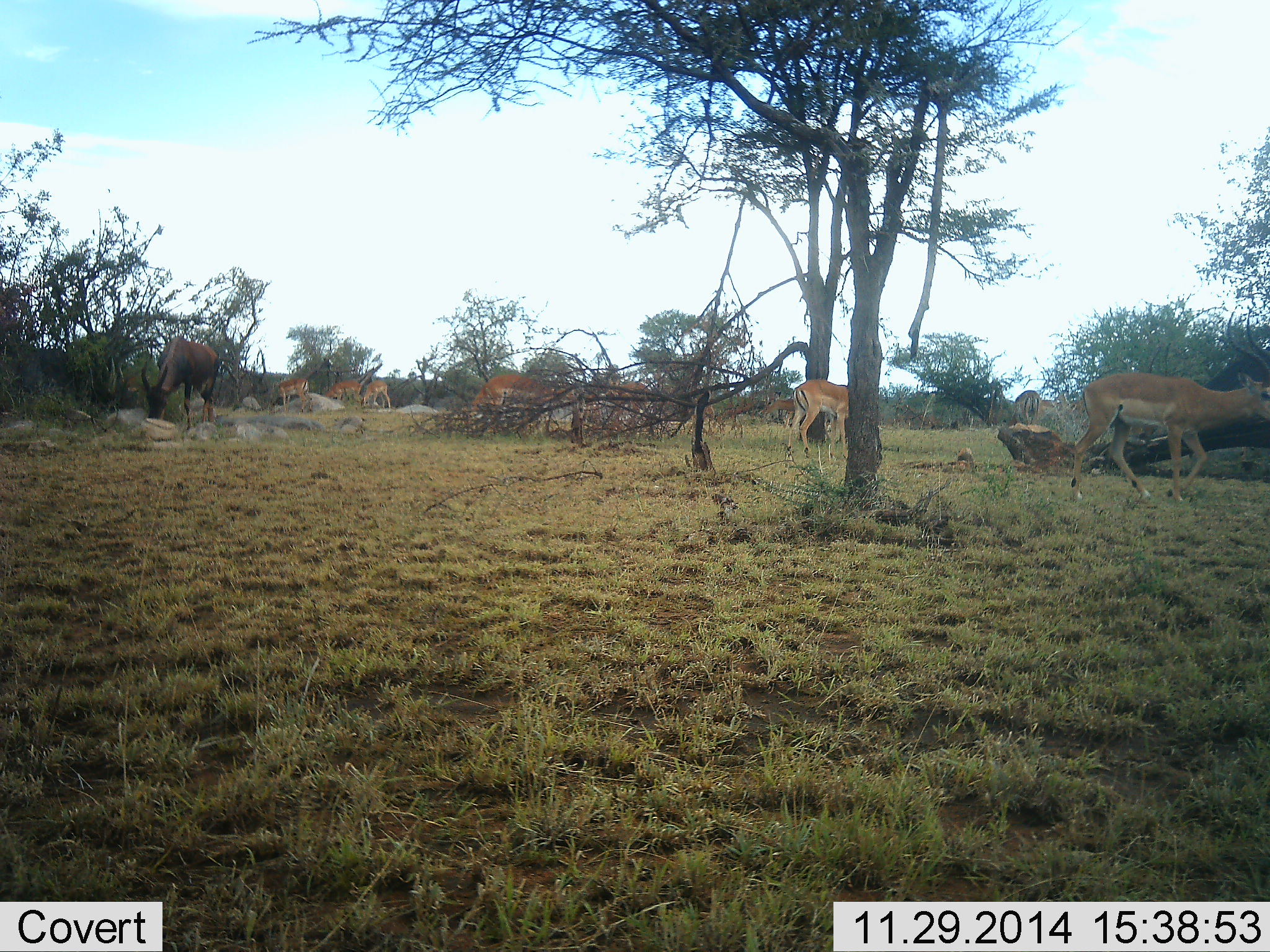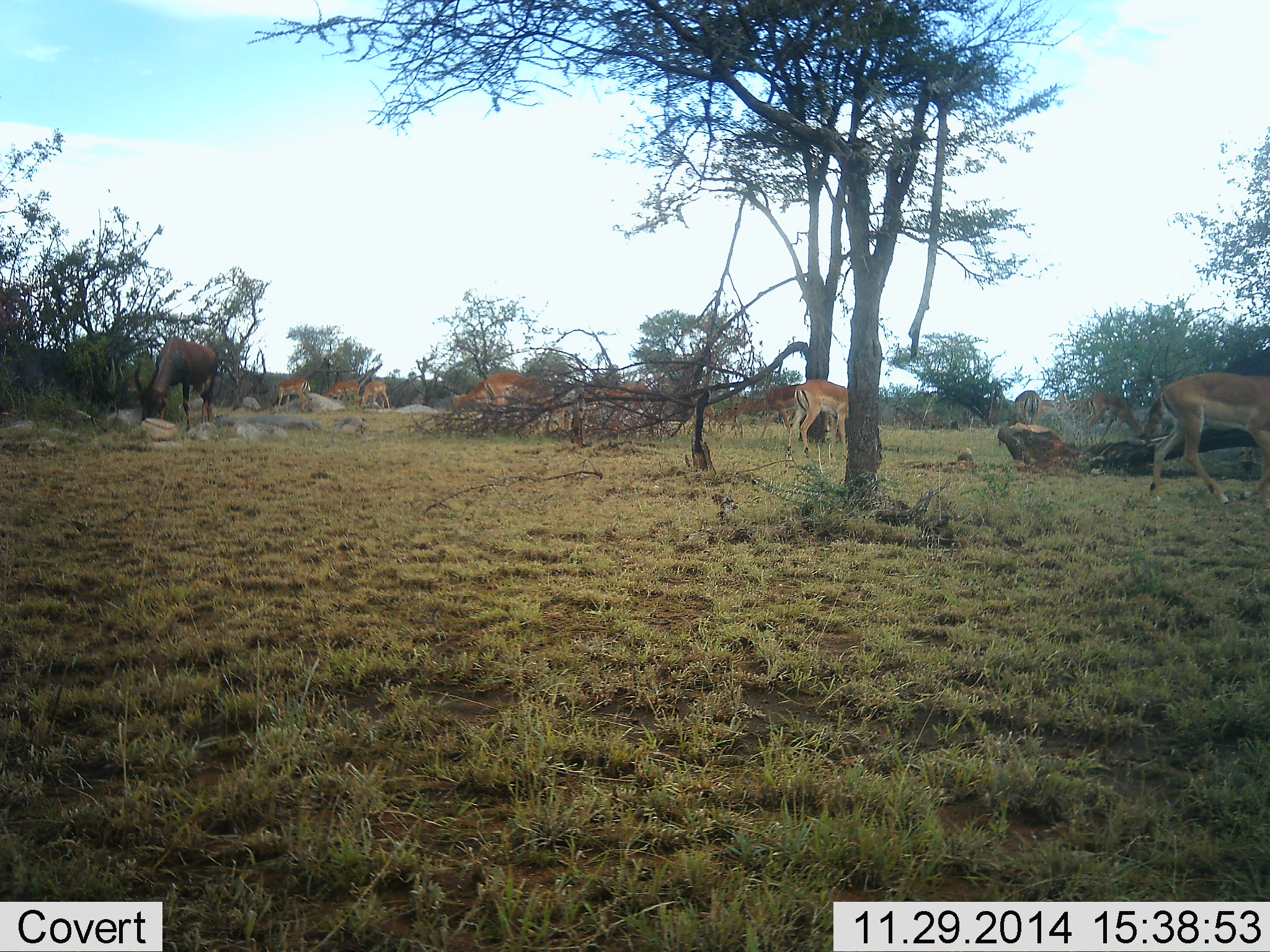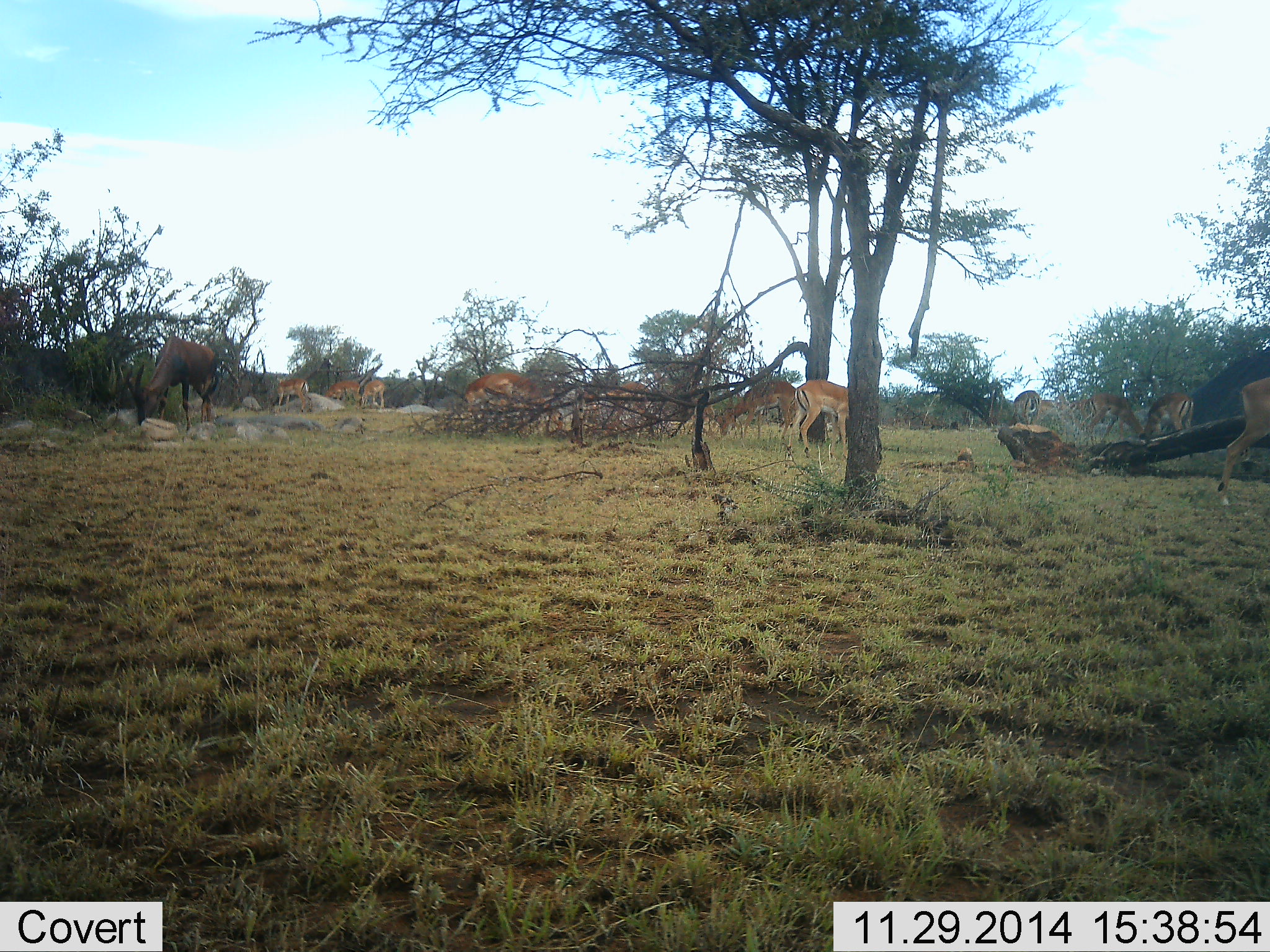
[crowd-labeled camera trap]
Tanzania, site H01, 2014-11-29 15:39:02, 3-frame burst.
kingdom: Animalia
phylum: Chordata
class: Mammalia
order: Artiodactyla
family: Bovidae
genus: Nanger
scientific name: Nanger granti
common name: grant's gazelle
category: gazellegrants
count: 8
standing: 60%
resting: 10%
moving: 50%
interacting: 10%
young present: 0%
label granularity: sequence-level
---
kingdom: Animalia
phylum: Chordata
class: Mammalia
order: Artiodactyla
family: Bovidae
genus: Aepyceros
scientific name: Aepyceros melampus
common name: impala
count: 11-50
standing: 69%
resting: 8%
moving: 77%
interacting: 0%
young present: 0%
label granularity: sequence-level